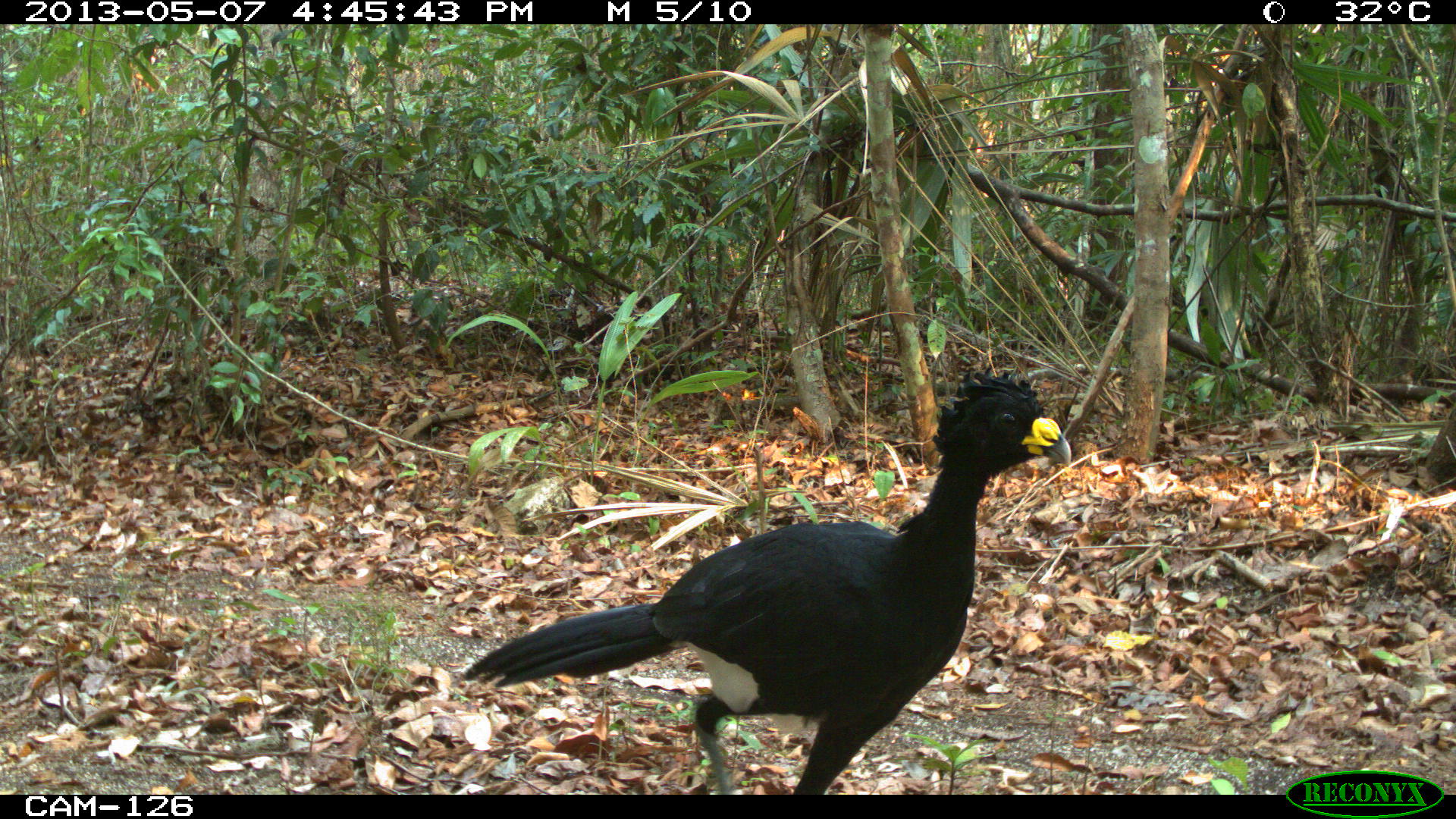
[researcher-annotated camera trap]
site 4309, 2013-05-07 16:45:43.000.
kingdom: Animalia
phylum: Chordata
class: Aves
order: Galliformes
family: Cracidae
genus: Crax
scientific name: Crax rubra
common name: great curassow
Crax rubra (great curassow), count 1, sex male.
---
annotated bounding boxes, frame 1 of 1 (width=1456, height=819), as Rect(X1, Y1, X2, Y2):
crax rubra: Rect(464, 360, 1074, 794)